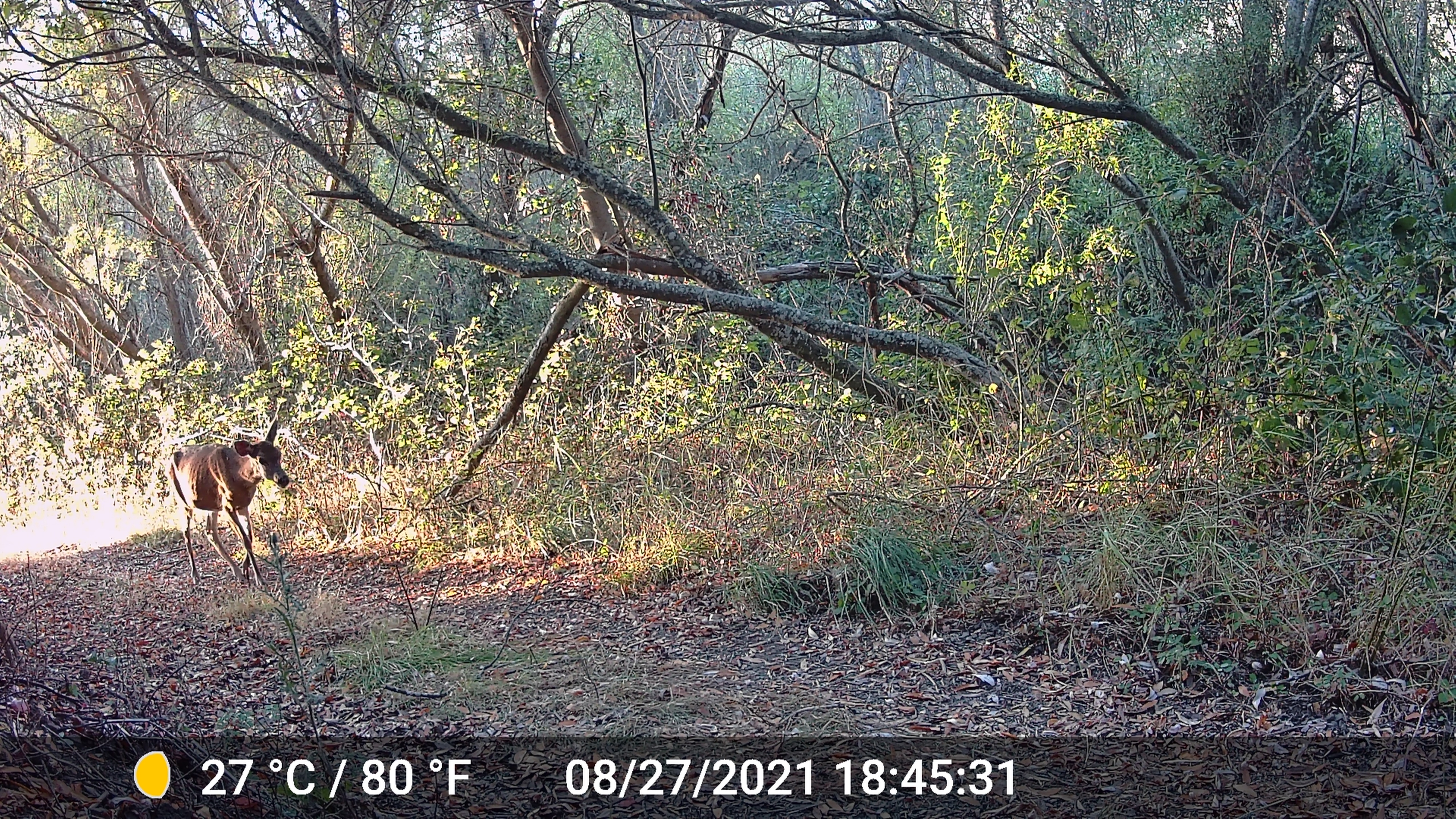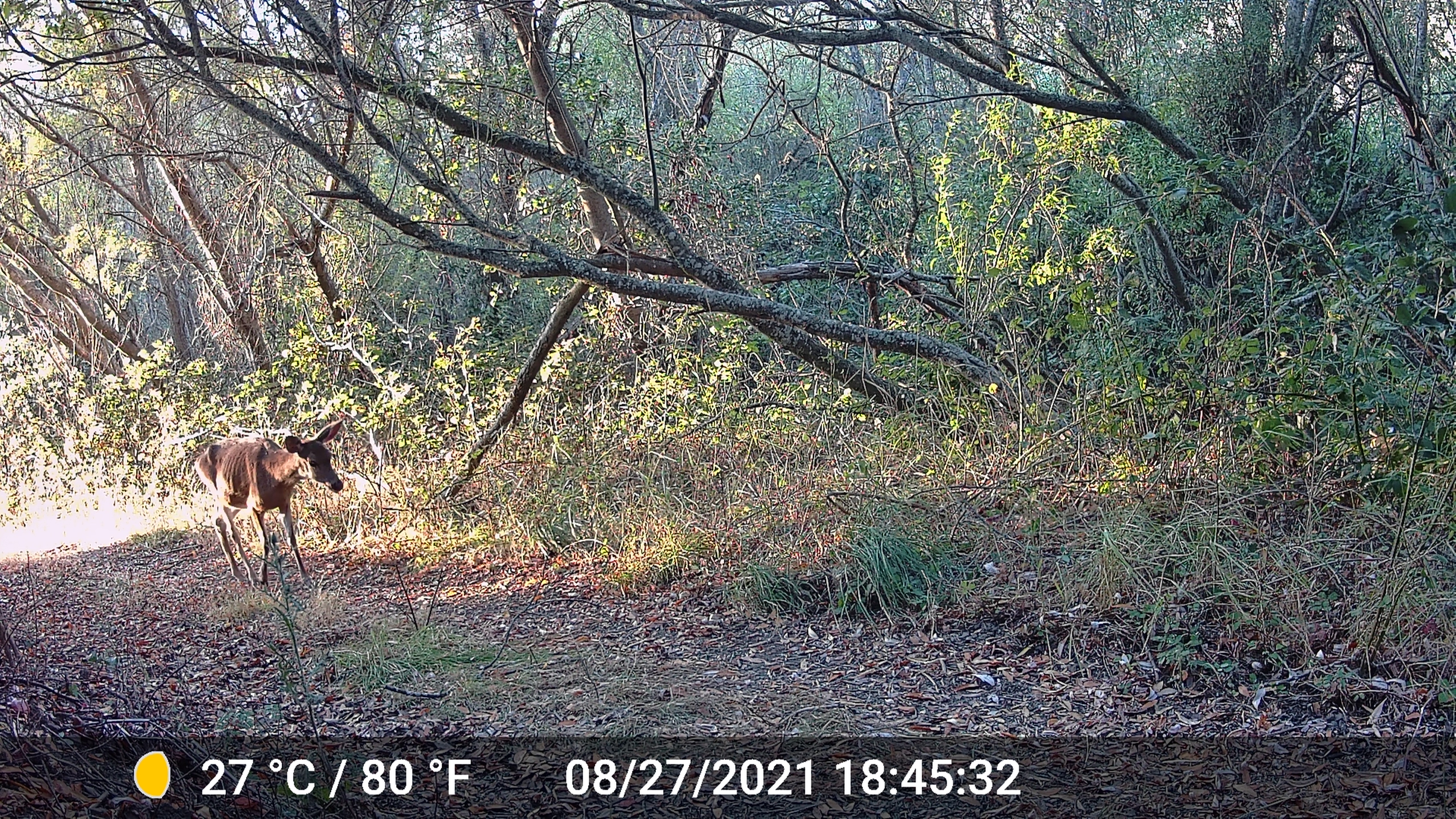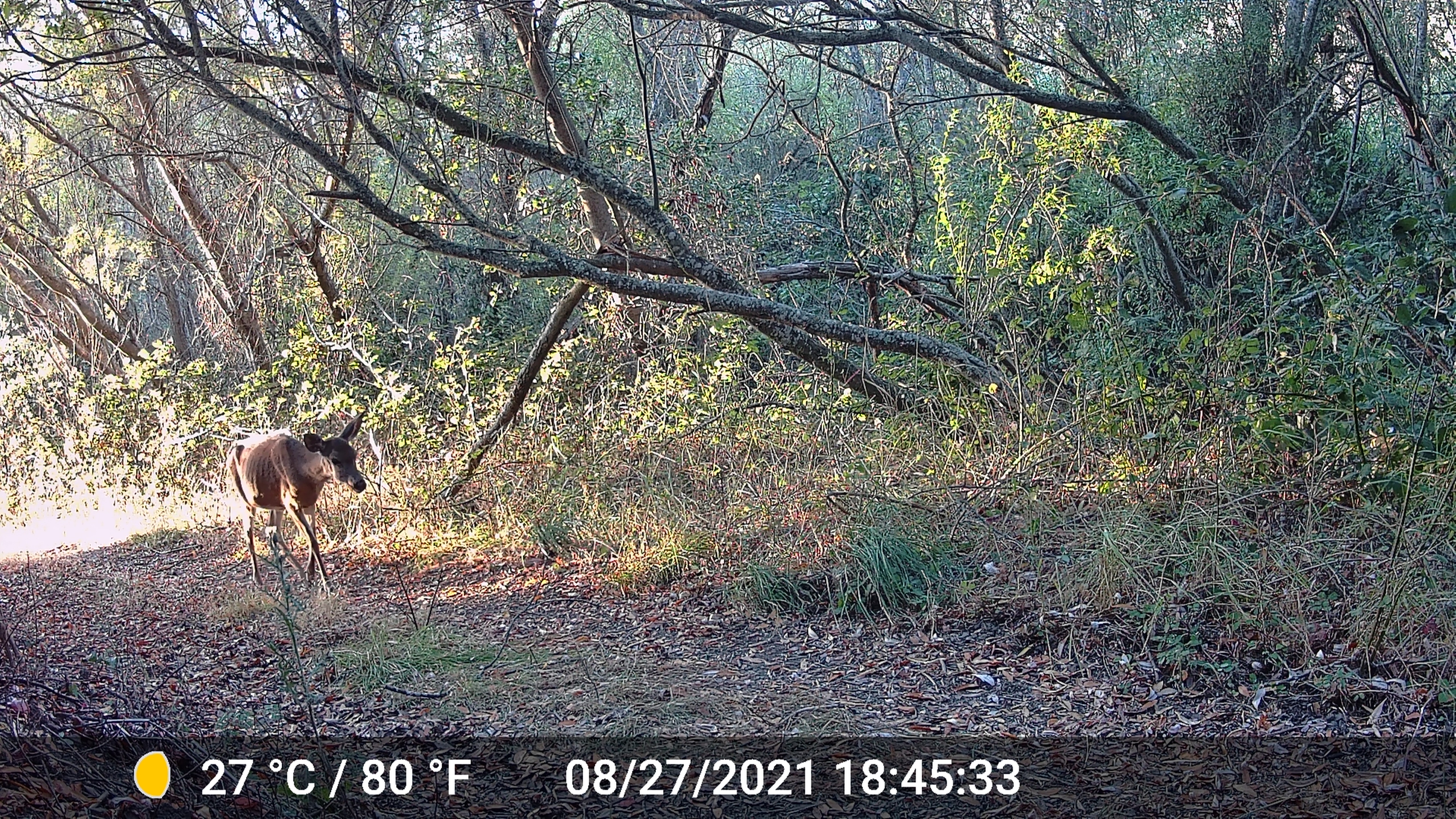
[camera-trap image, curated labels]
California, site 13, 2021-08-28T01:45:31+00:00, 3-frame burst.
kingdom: Animalia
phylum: Chordata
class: Mammalia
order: Artiodactyla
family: Cervidae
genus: Odocoileus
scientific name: Odocoileus hemionus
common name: mule deer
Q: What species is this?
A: Mule deer (Odocoileus hemionus).